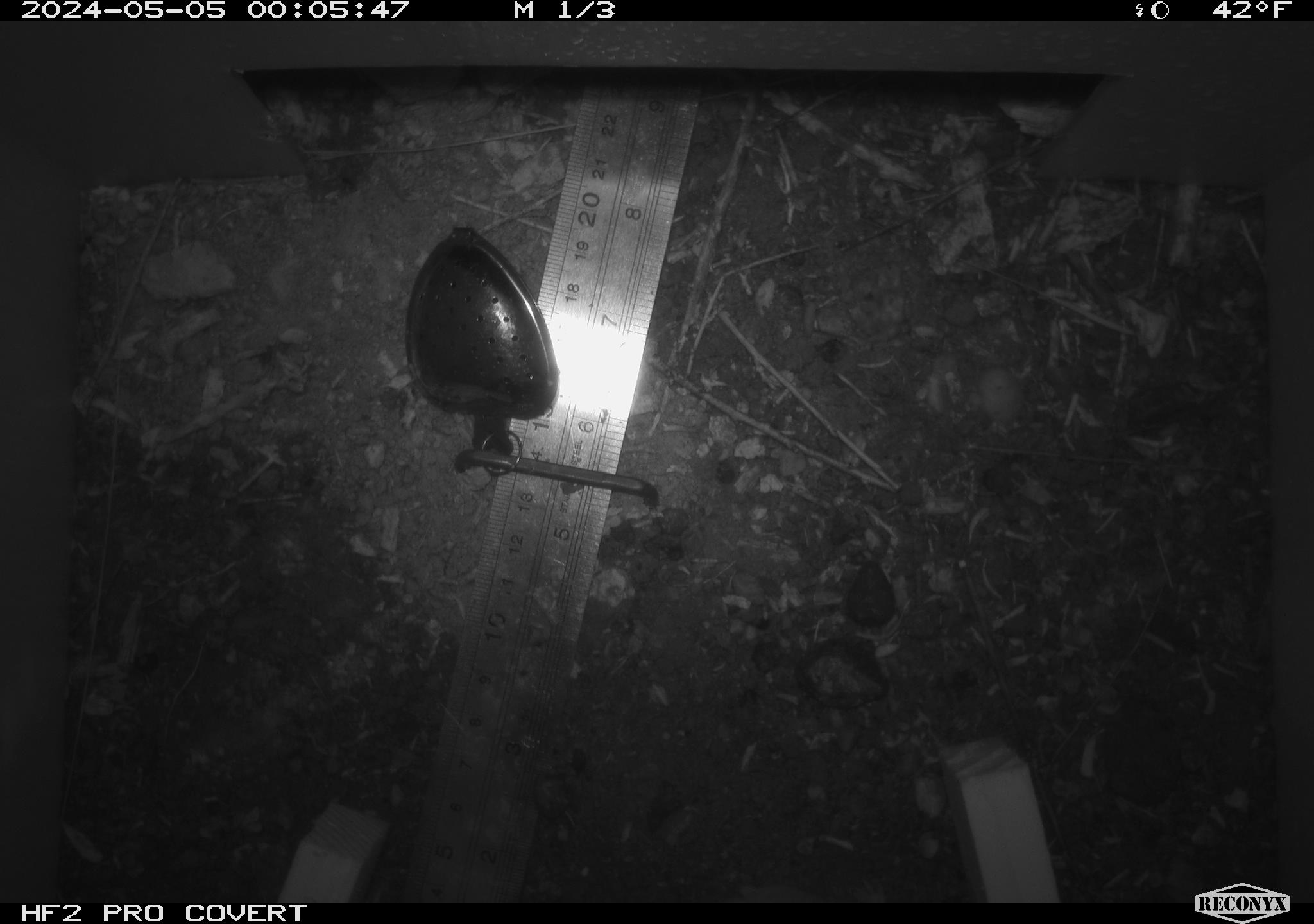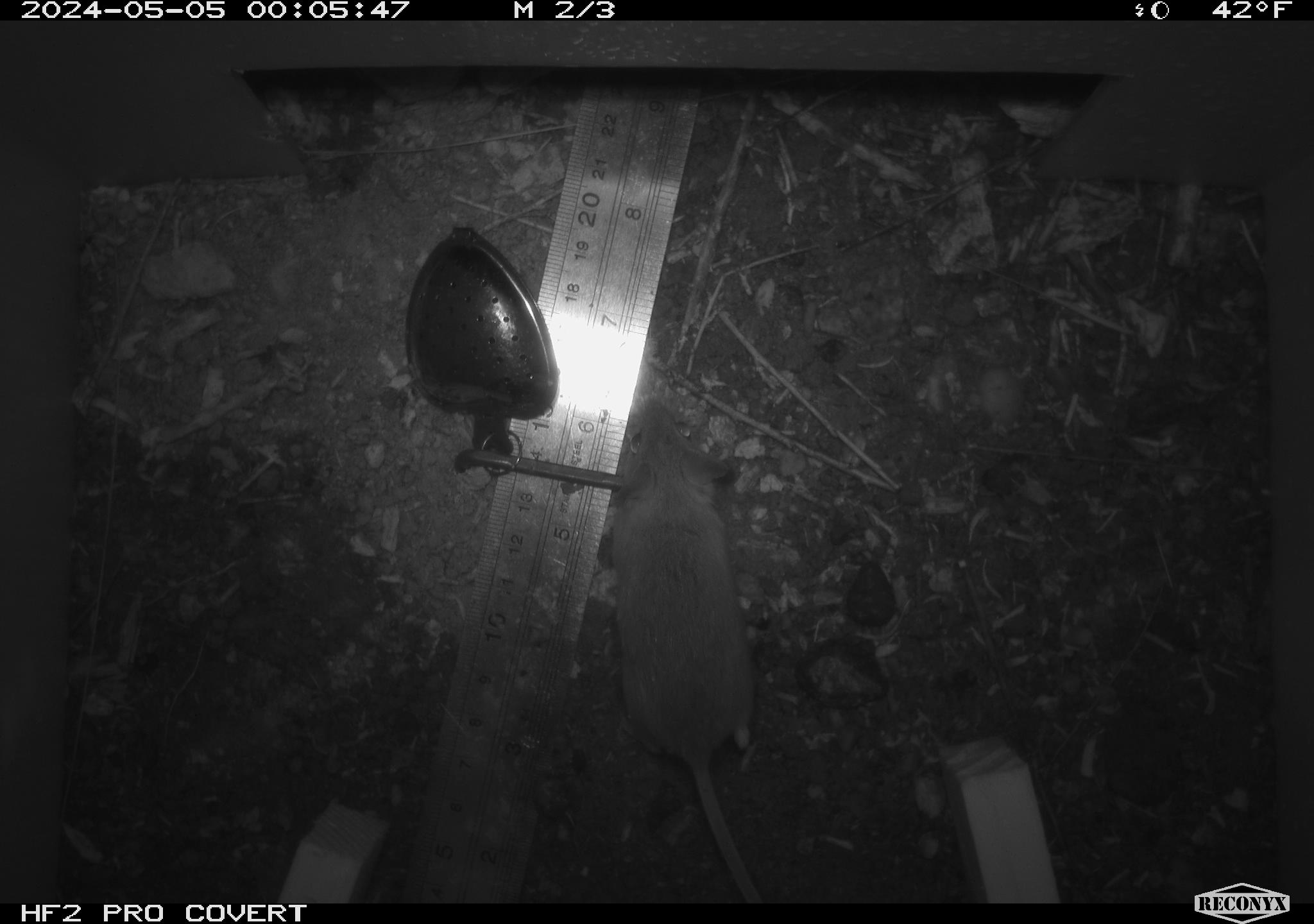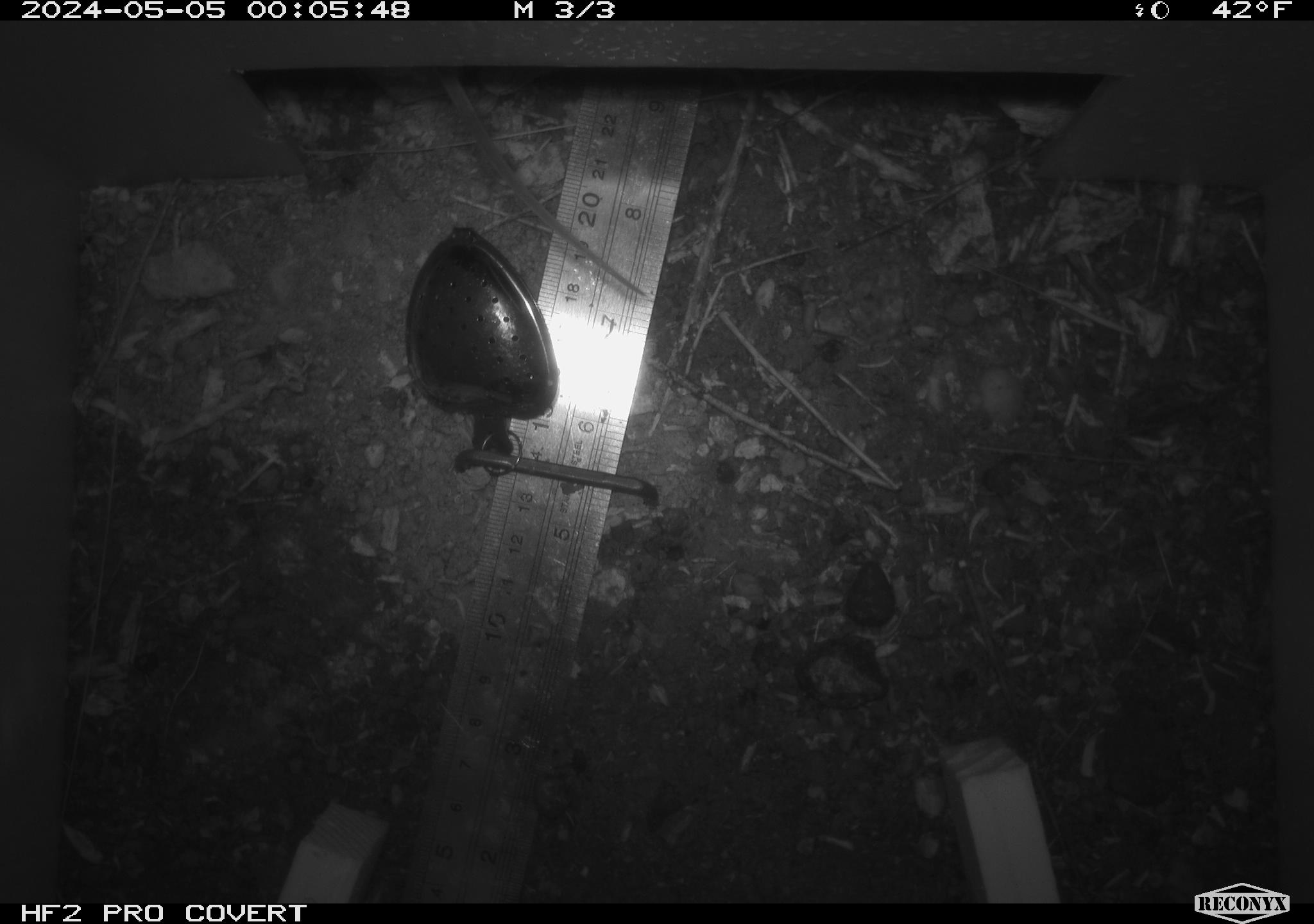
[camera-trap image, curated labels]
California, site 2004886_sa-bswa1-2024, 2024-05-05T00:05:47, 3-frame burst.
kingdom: Animalia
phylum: Chordata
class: Mammalia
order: Rodentia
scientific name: Rodentia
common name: mouse species